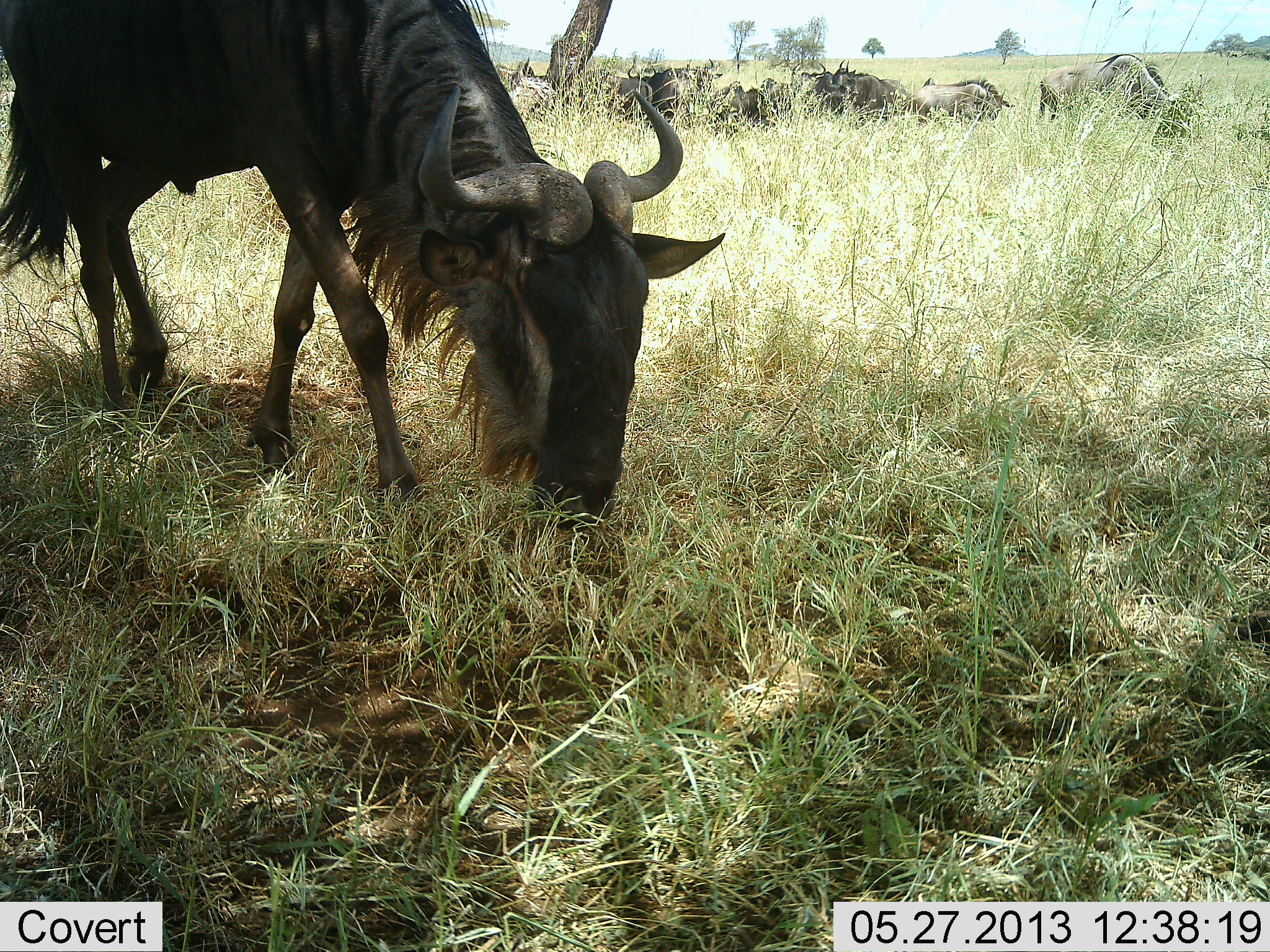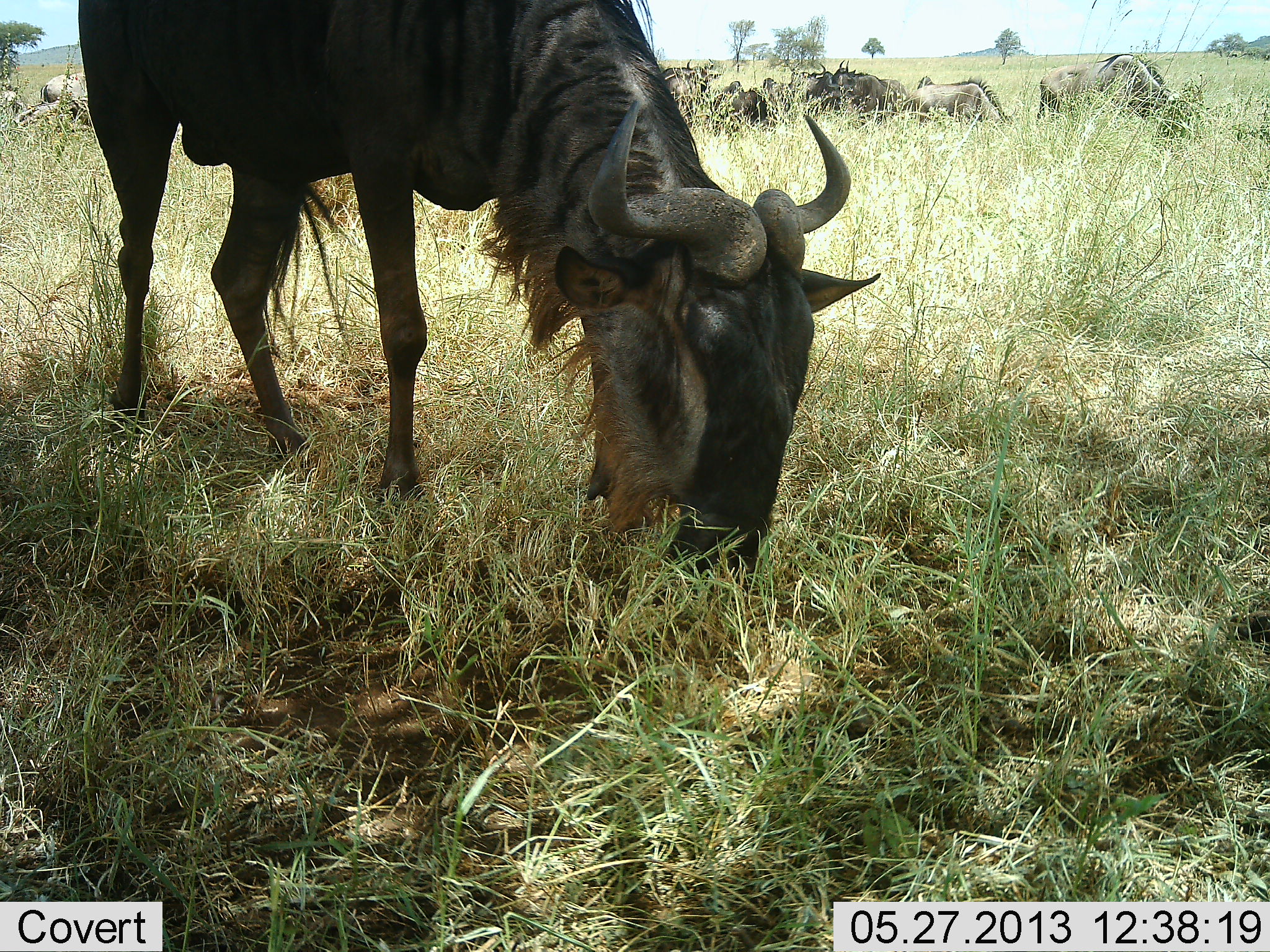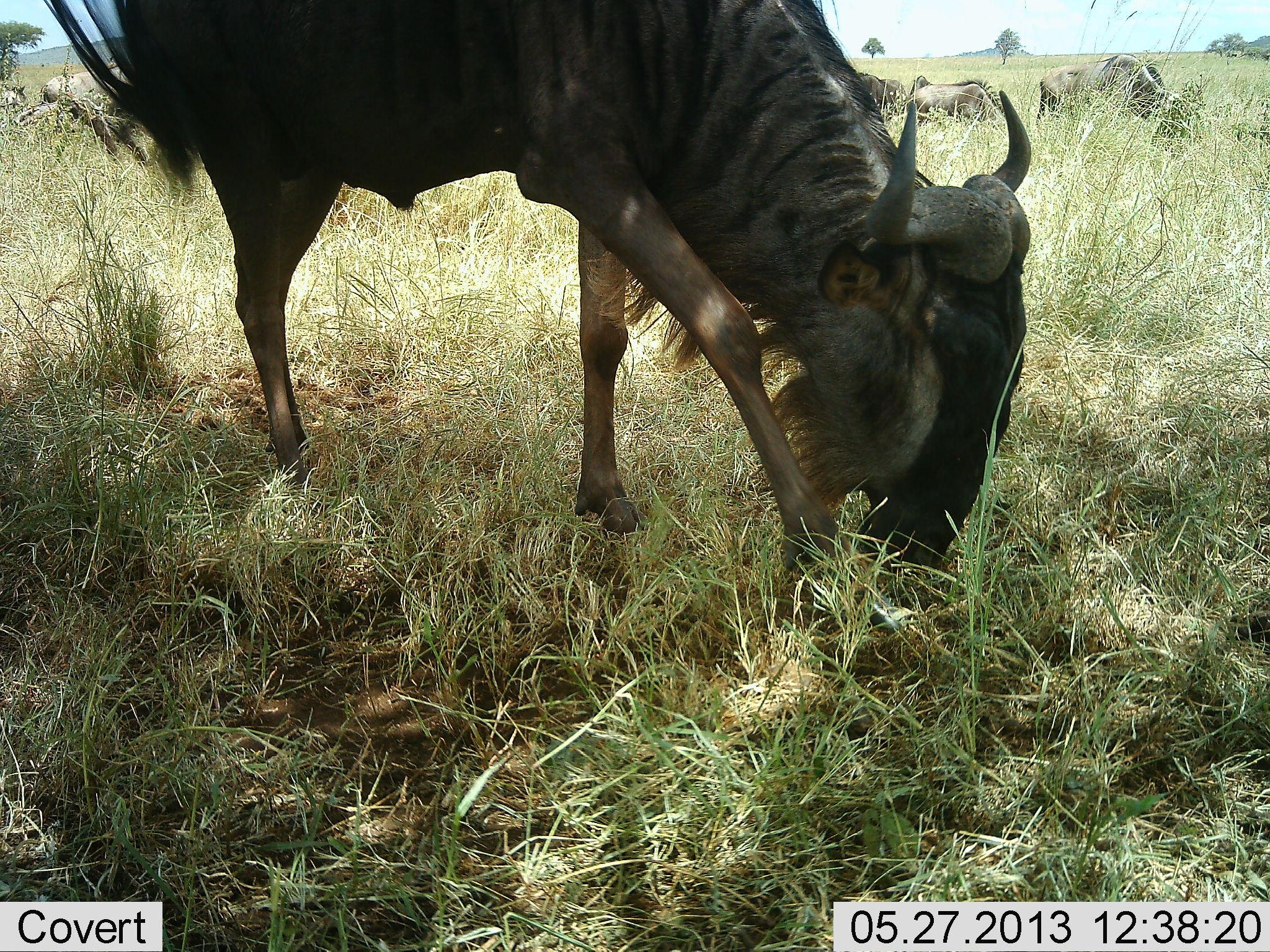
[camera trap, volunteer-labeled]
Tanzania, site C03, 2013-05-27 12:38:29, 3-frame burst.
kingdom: Animalia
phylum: Chordata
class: Mammalia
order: Artiodactyla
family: Bovidae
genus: Connochaetes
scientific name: Connochaetes taurinus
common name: blue wildebeest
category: wildebeest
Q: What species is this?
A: Wildebeest (blue wildebeest) (Connochaetes taurinus).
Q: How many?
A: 11-50.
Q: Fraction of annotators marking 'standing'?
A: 60%.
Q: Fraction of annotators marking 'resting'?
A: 10%.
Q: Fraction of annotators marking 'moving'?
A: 30%.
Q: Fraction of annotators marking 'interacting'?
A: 20%.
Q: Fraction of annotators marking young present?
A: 0%.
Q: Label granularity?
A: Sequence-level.